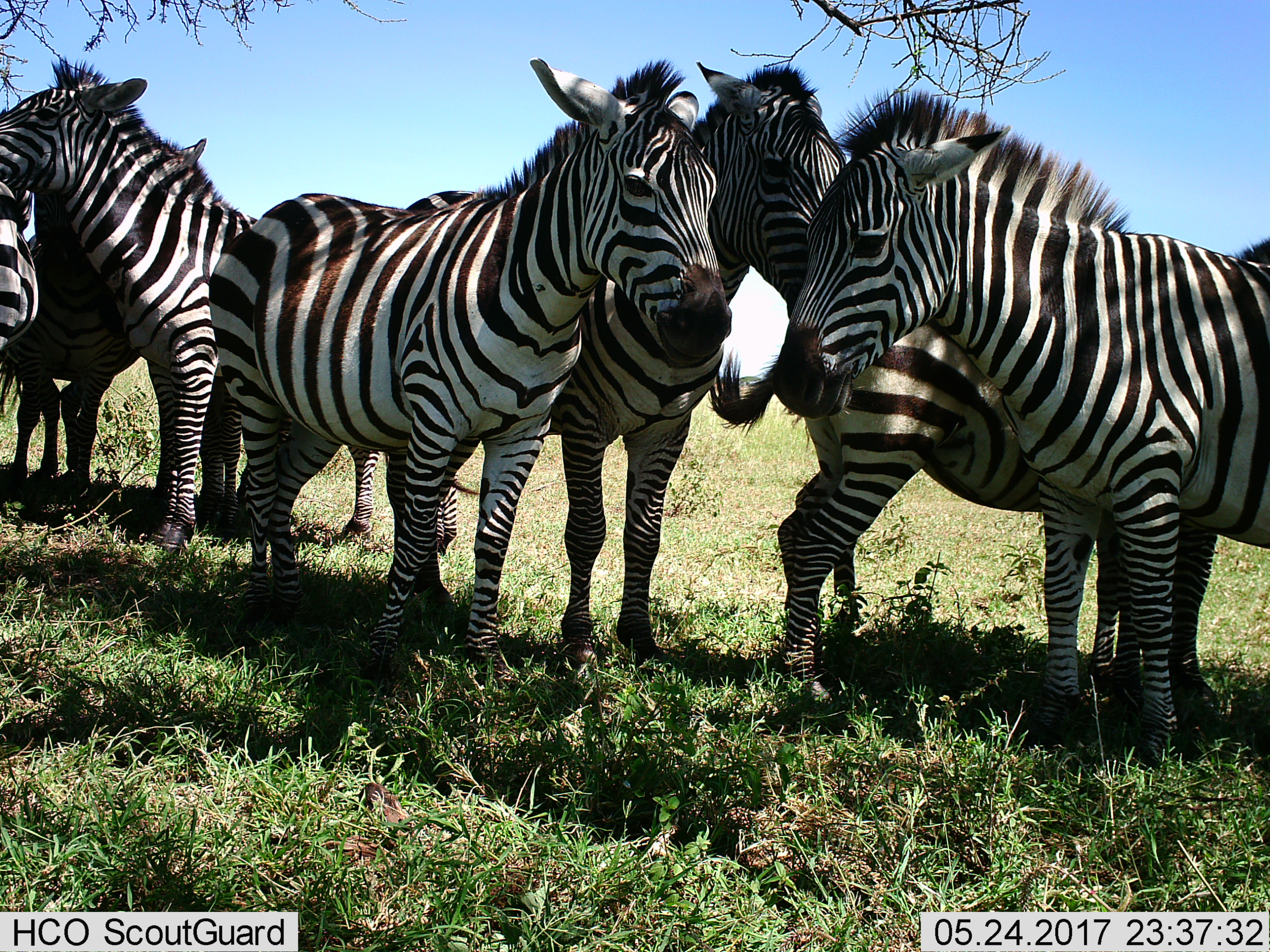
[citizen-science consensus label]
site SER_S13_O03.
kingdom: Animalia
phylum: Chordata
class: Mammalia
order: Perissodactyla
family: Equidae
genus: Equus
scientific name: Equus quagga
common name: plains zebra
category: zebraplains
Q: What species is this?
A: Zebraplains (plains zebra) (Equus quagga).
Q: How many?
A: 7.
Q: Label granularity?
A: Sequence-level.